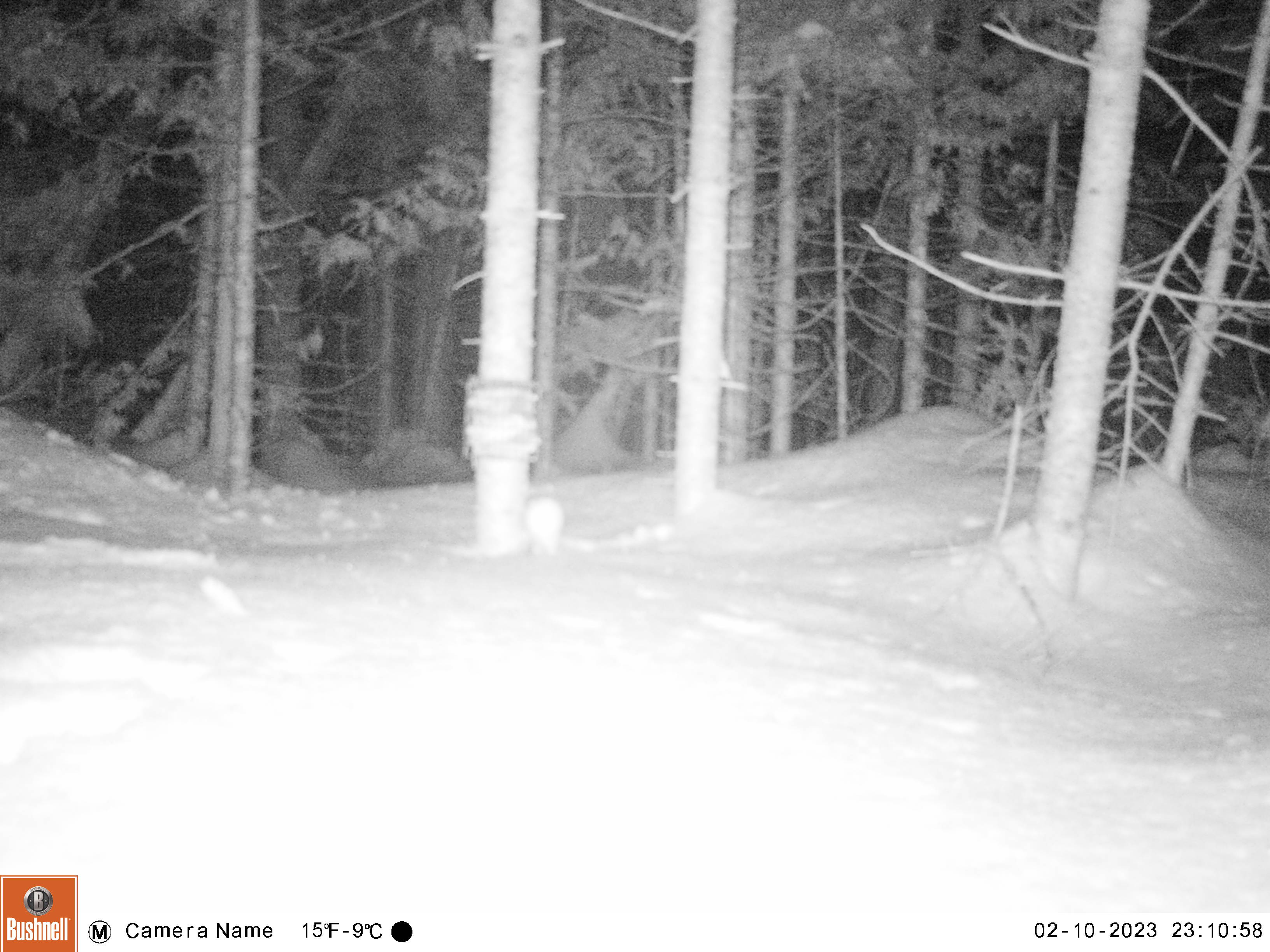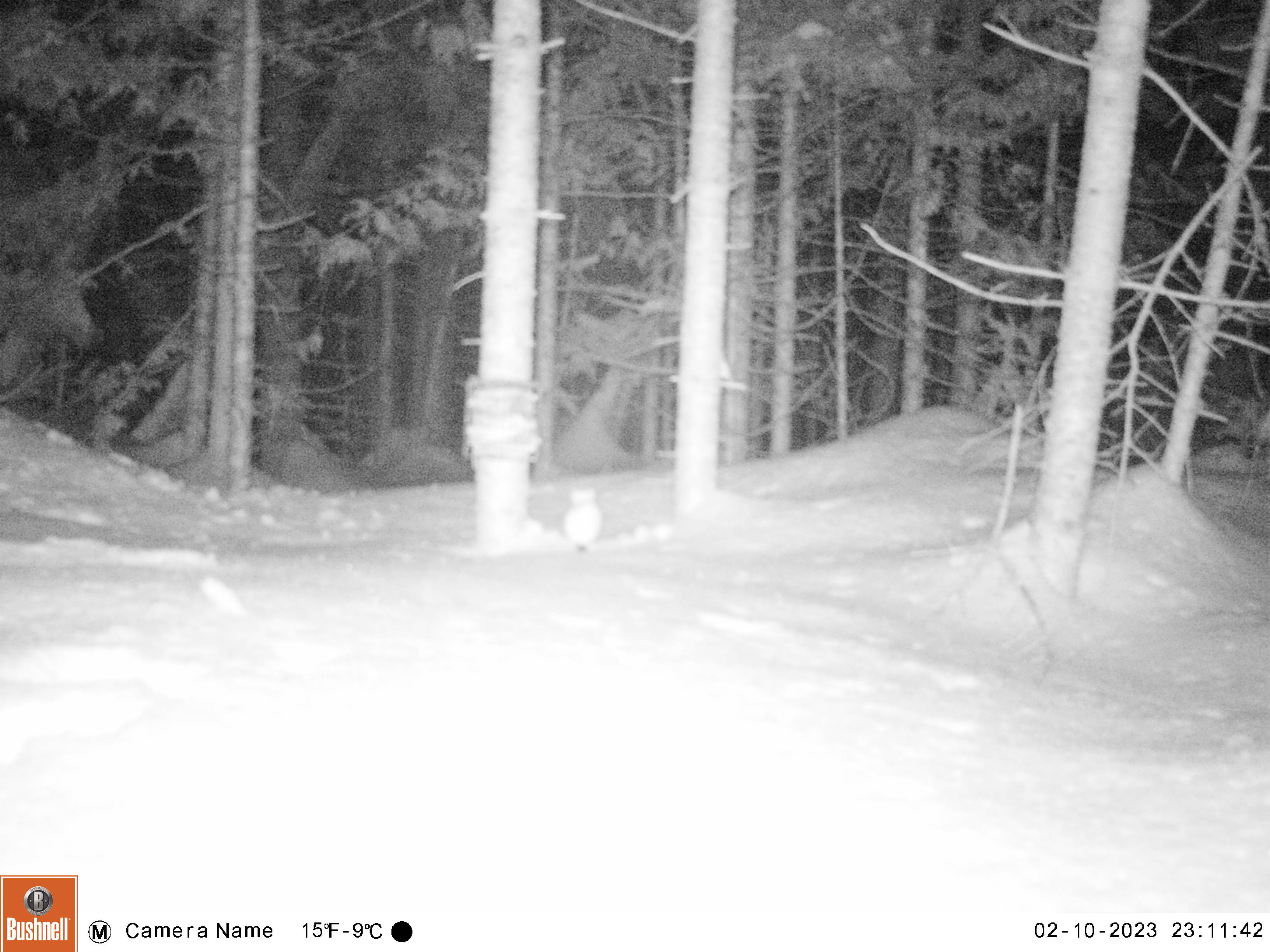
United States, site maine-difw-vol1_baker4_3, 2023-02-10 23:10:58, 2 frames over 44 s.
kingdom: Animalia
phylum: Chordata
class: Mammalia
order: Carnivora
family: Mustelidae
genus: Mustela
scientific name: Mustela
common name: weasel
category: weasel sp.